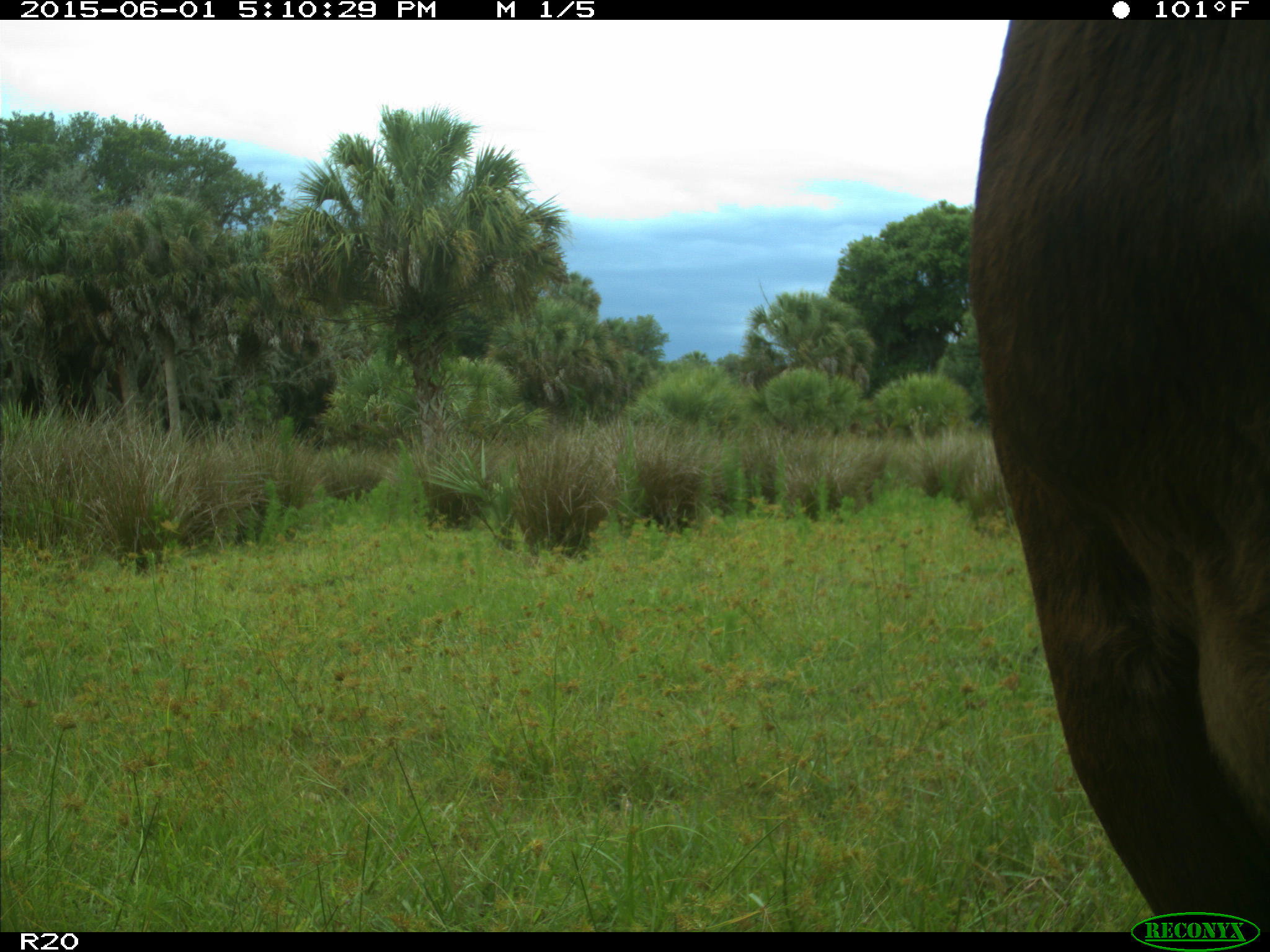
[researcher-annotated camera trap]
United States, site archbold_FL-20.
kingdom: Animalia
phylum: Chordata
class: Mammalia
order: Artiodactyla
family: Bovidae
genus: Bos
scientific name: Bos taurus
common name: domestic cow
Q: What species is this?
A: Bos taurus (domestic cow).